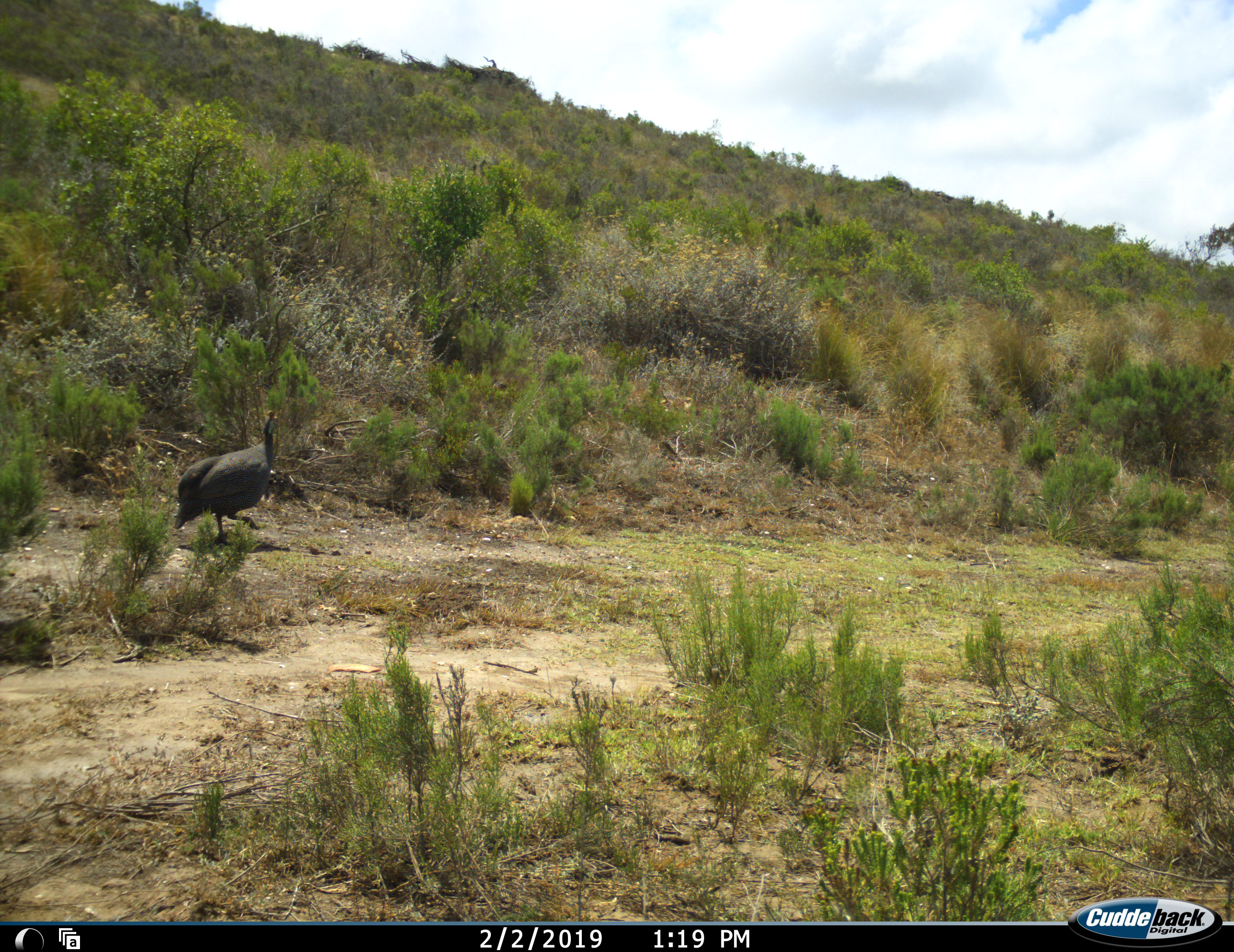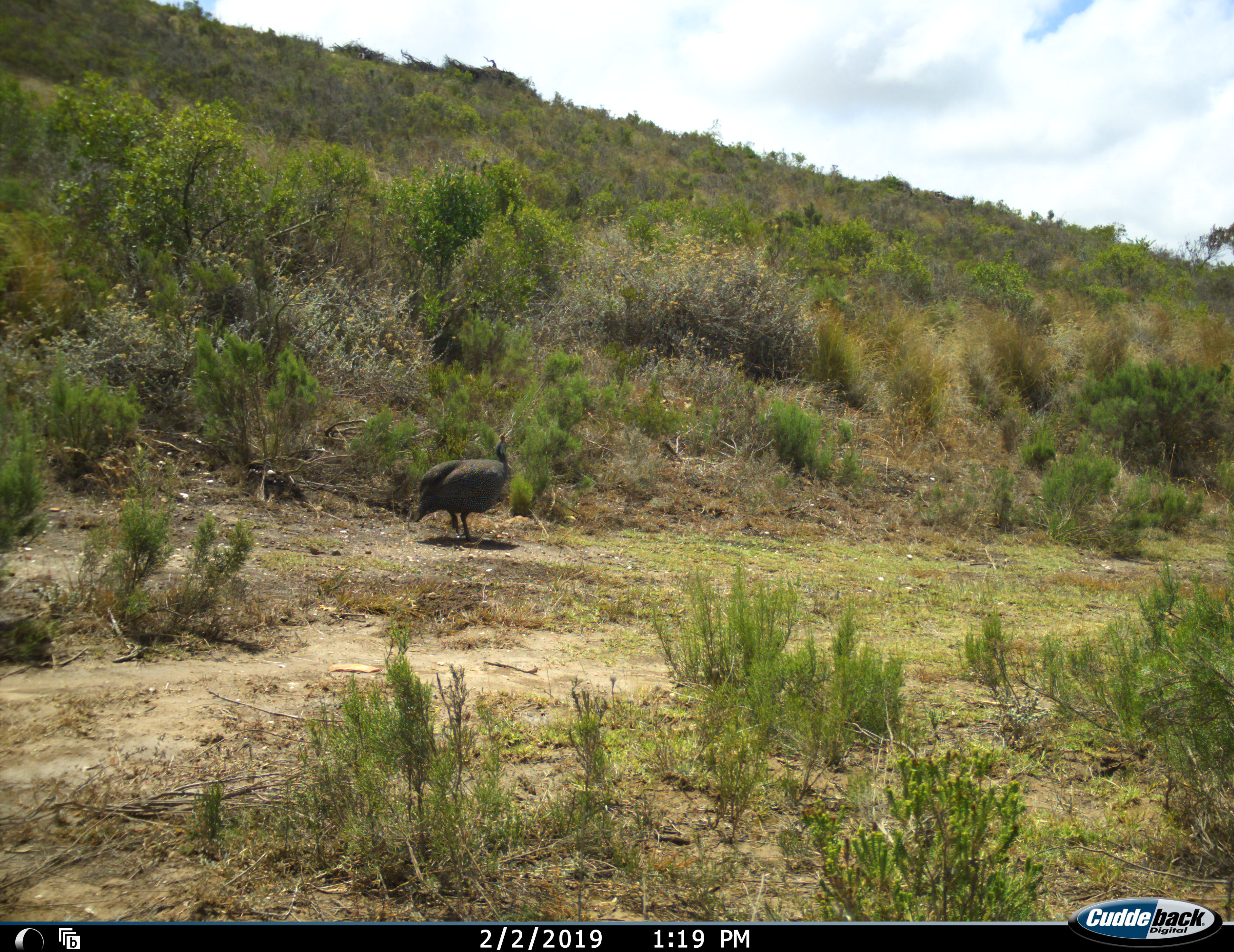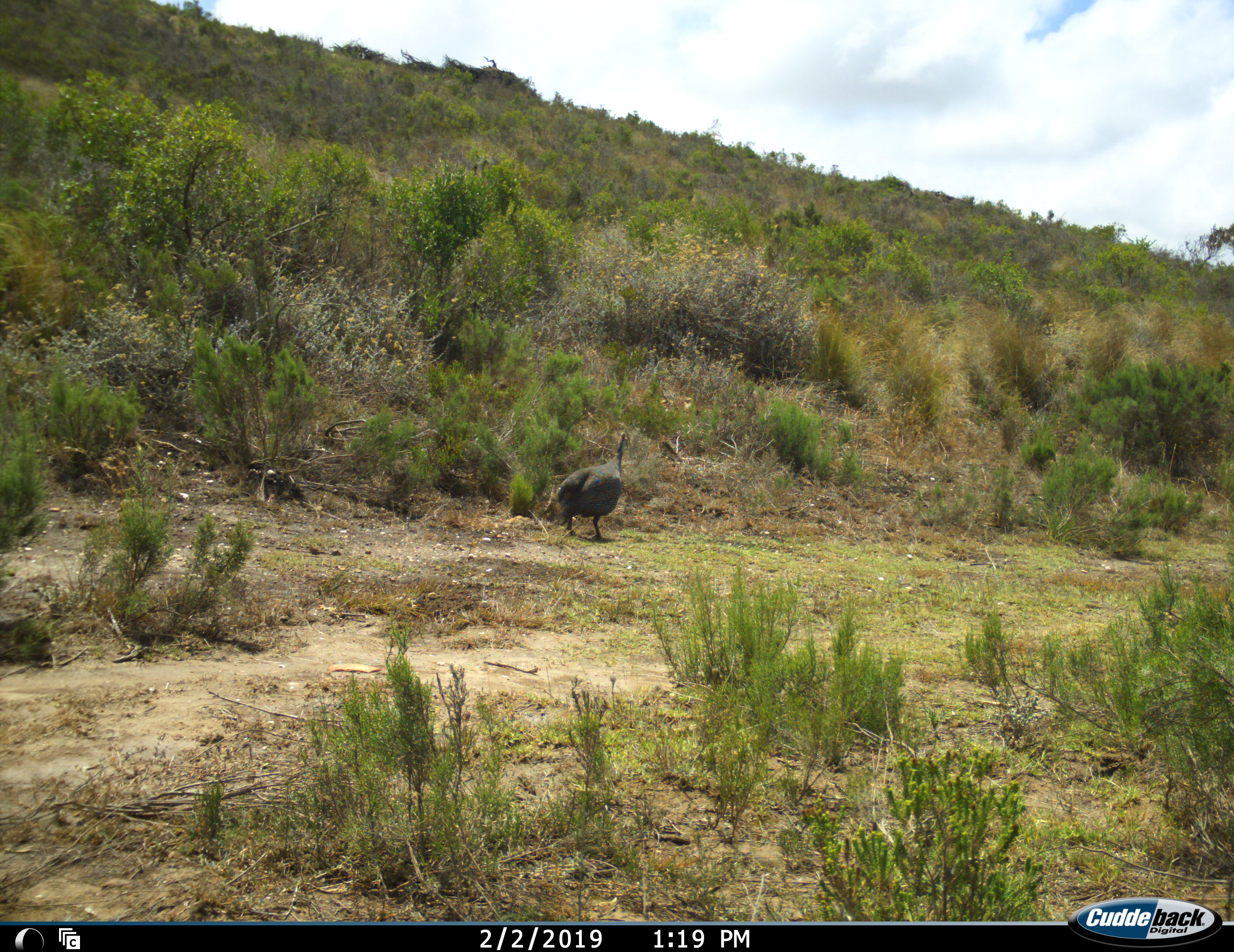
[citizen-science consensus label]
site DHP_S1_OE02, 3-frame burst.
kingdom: Animalia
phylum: Chordata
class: Aves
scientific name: Aves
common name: bird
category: birdother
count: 1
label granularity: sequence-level